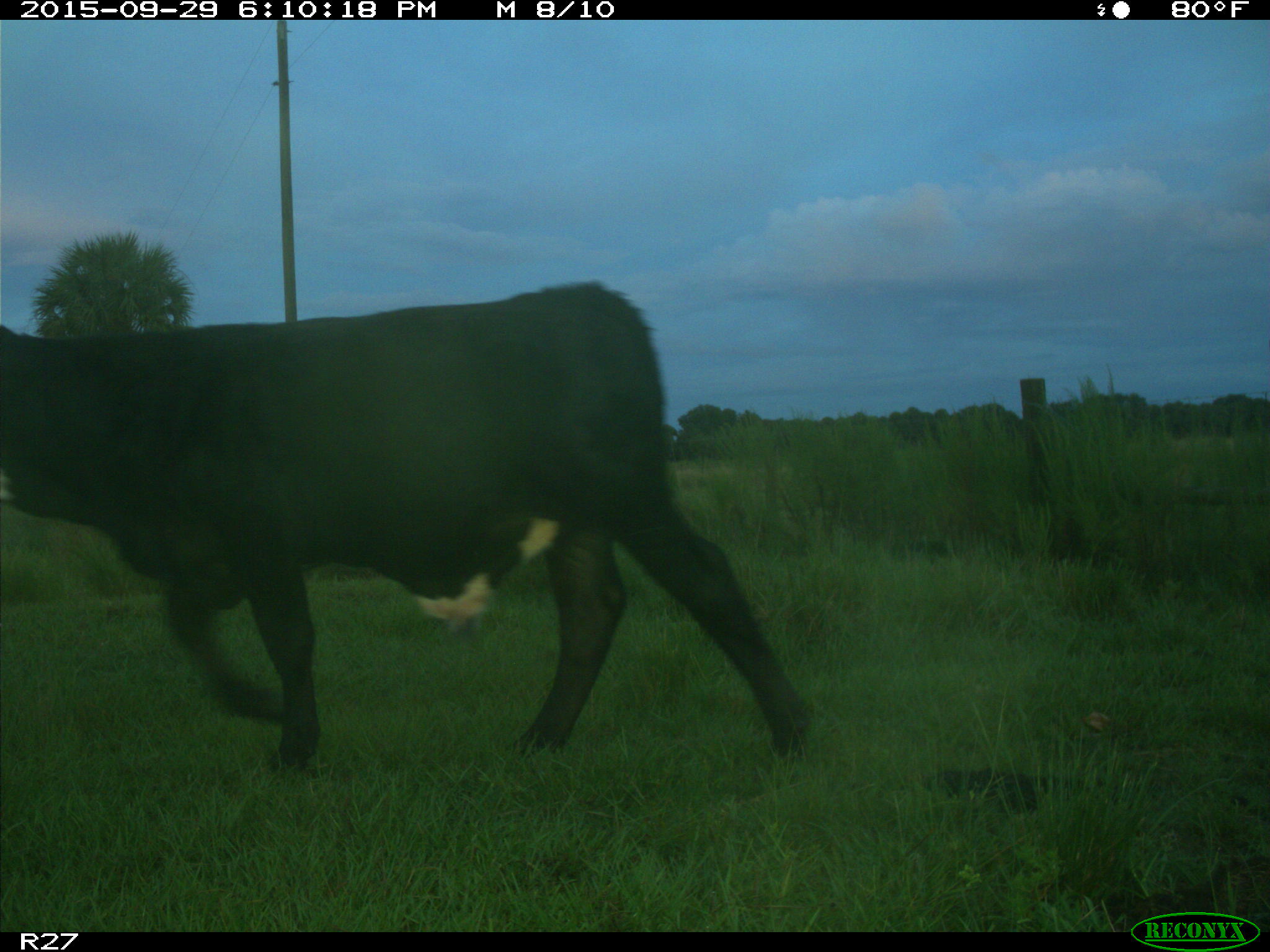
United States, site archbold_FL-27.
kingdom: Animalia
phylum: Chordata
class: Mammalia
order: Artiodactyla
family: Bovidae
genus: Bos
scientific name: Bos taurus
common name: domestic cow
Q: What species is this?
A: Bos taurus (domestic cow).